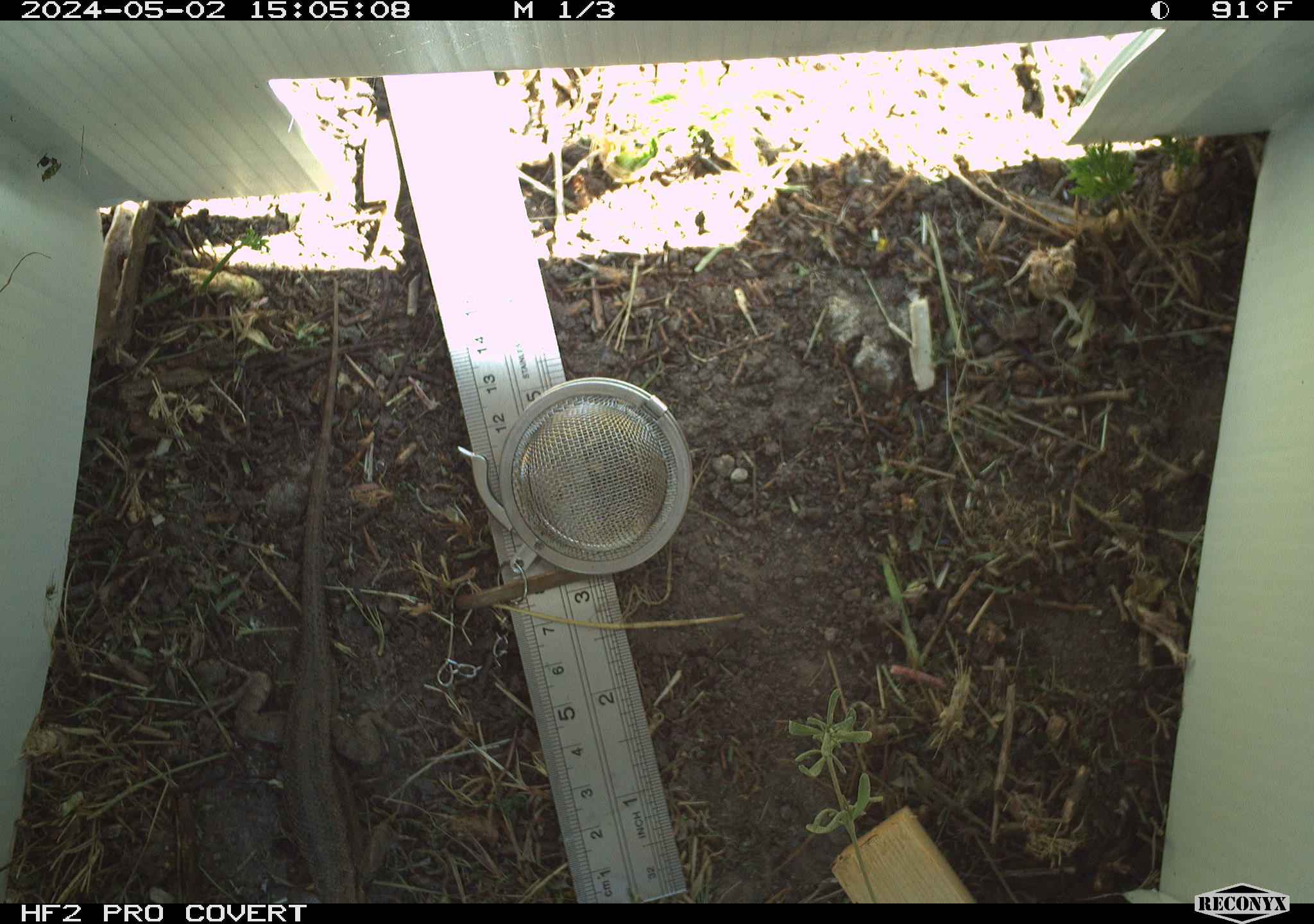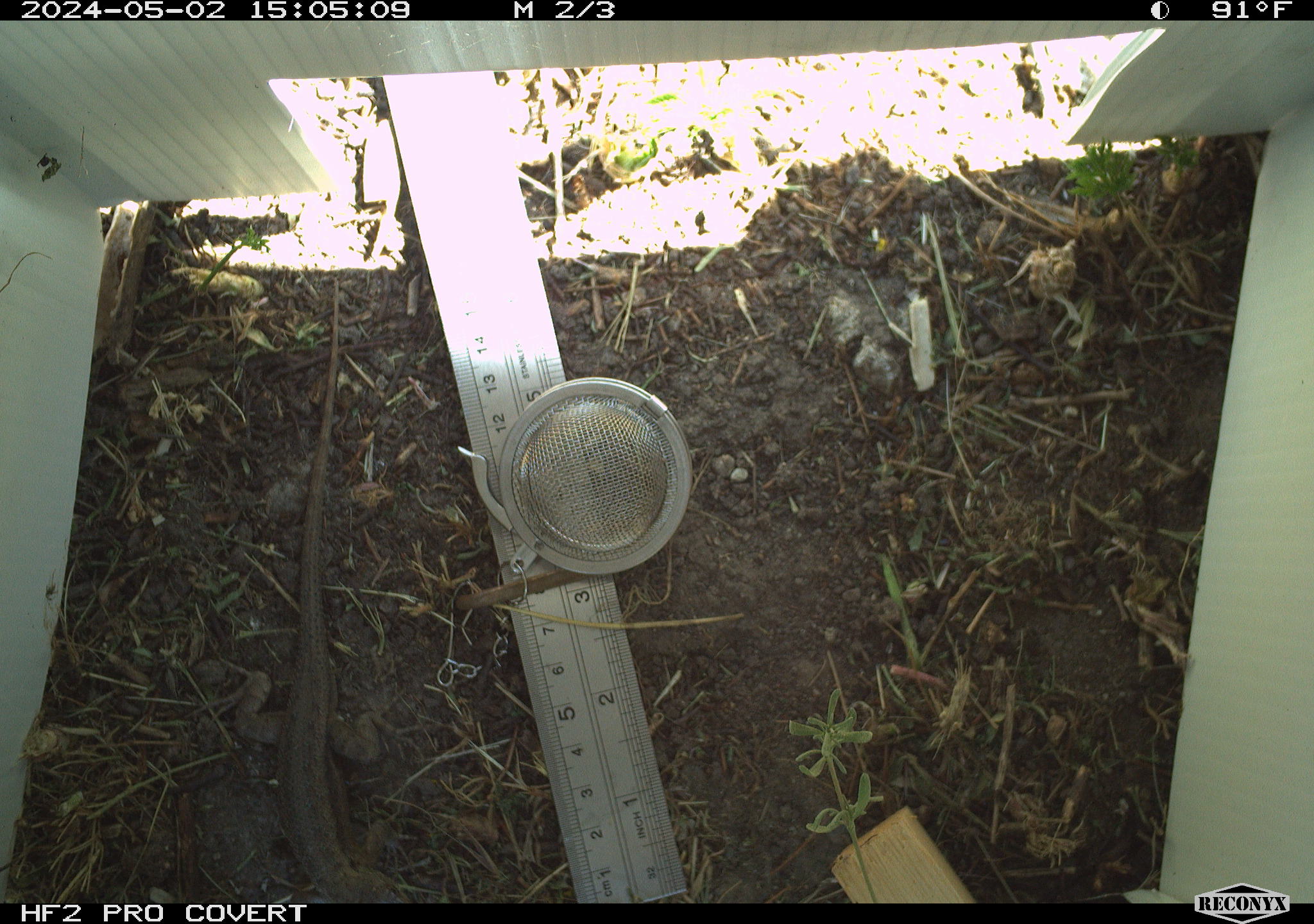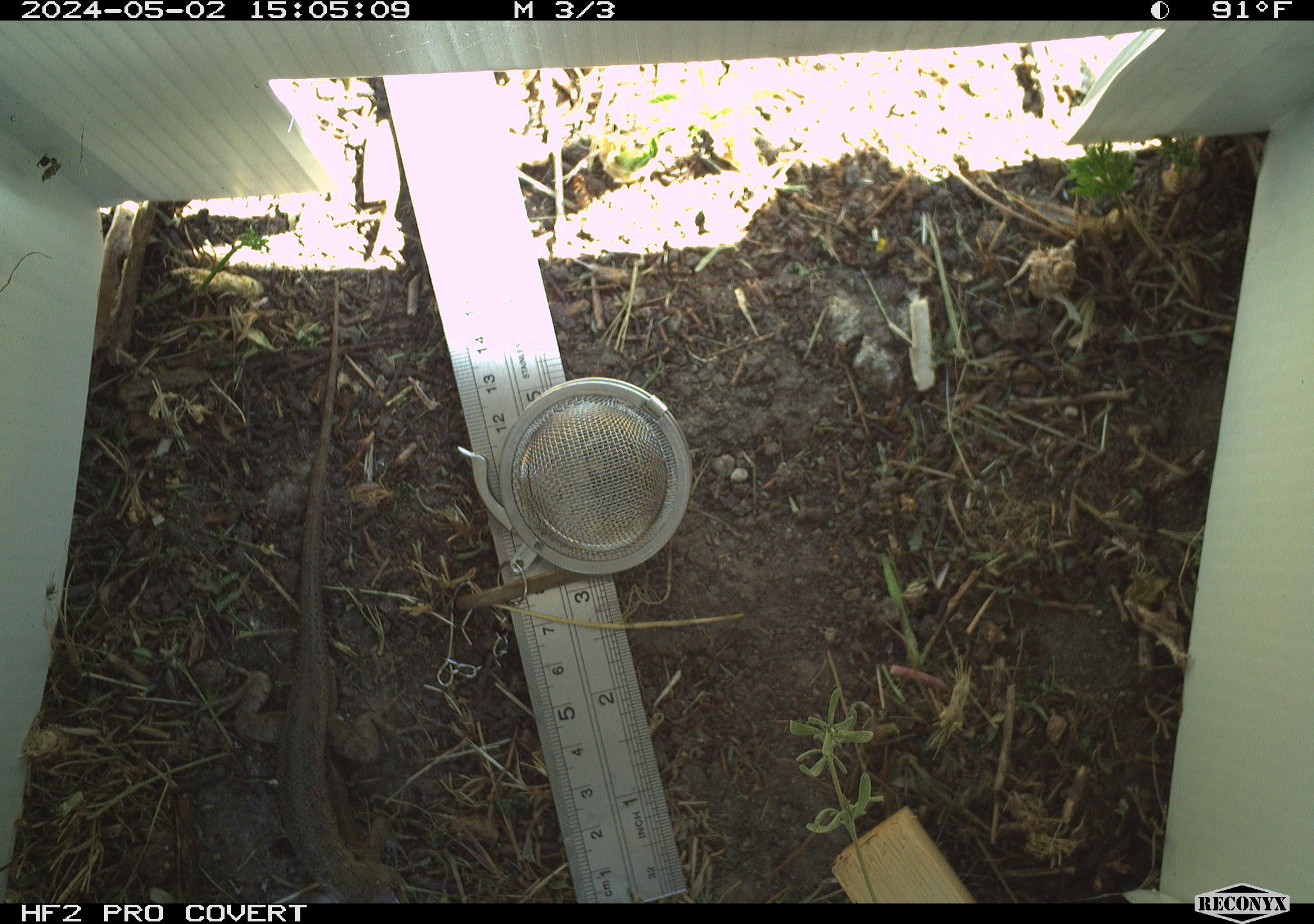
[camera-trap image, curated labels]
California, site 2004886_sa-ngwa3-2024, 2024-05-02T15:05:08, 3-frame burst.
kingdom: Animalia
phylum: Chordata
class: Reptilia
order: Squamata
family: Phrynosomatidae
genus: Sceloporus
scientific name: Sceloporus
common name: spiny lizards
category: sceloporus species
Sceloporus species (spiny lizards) (Sceloporus).